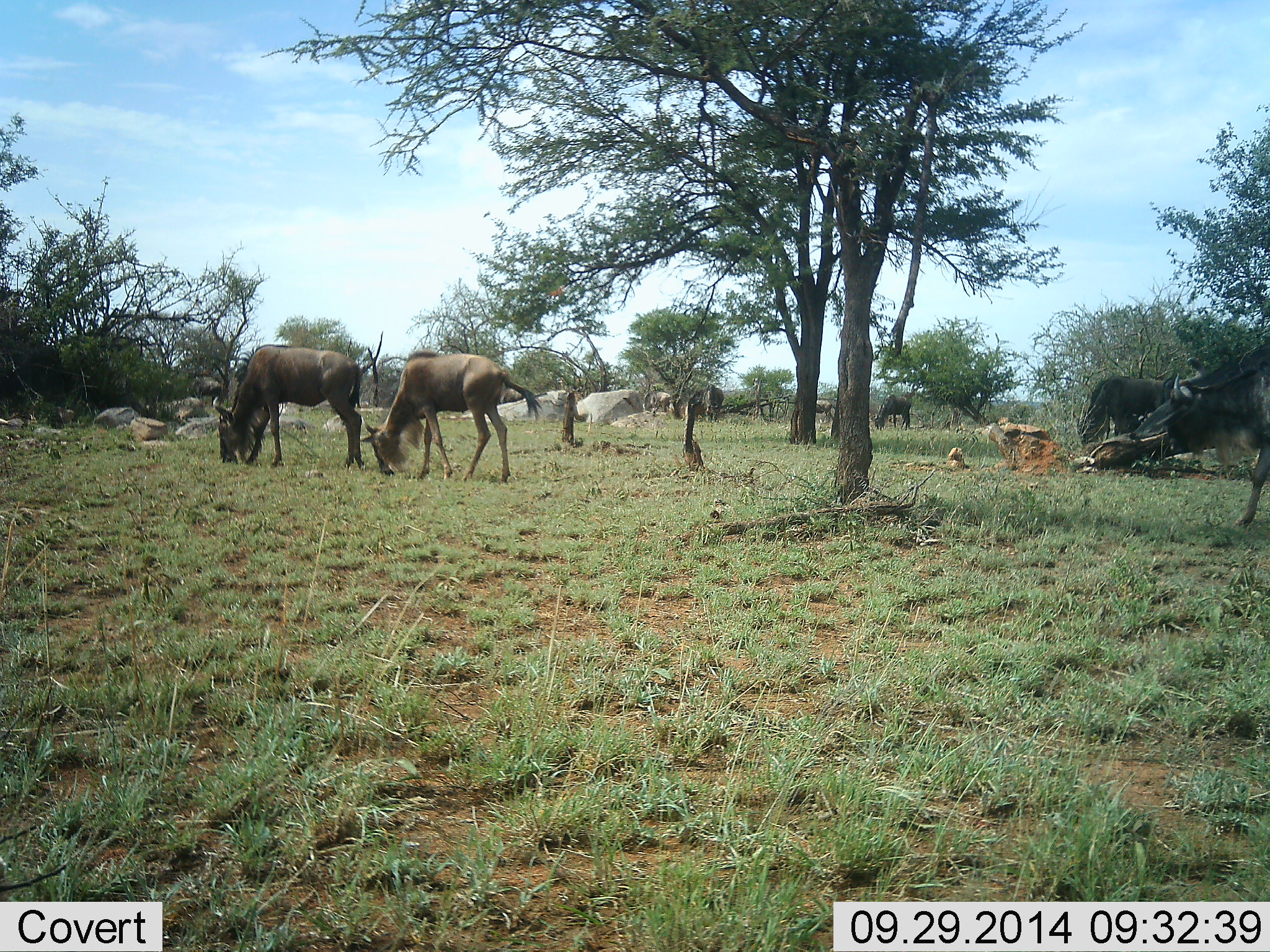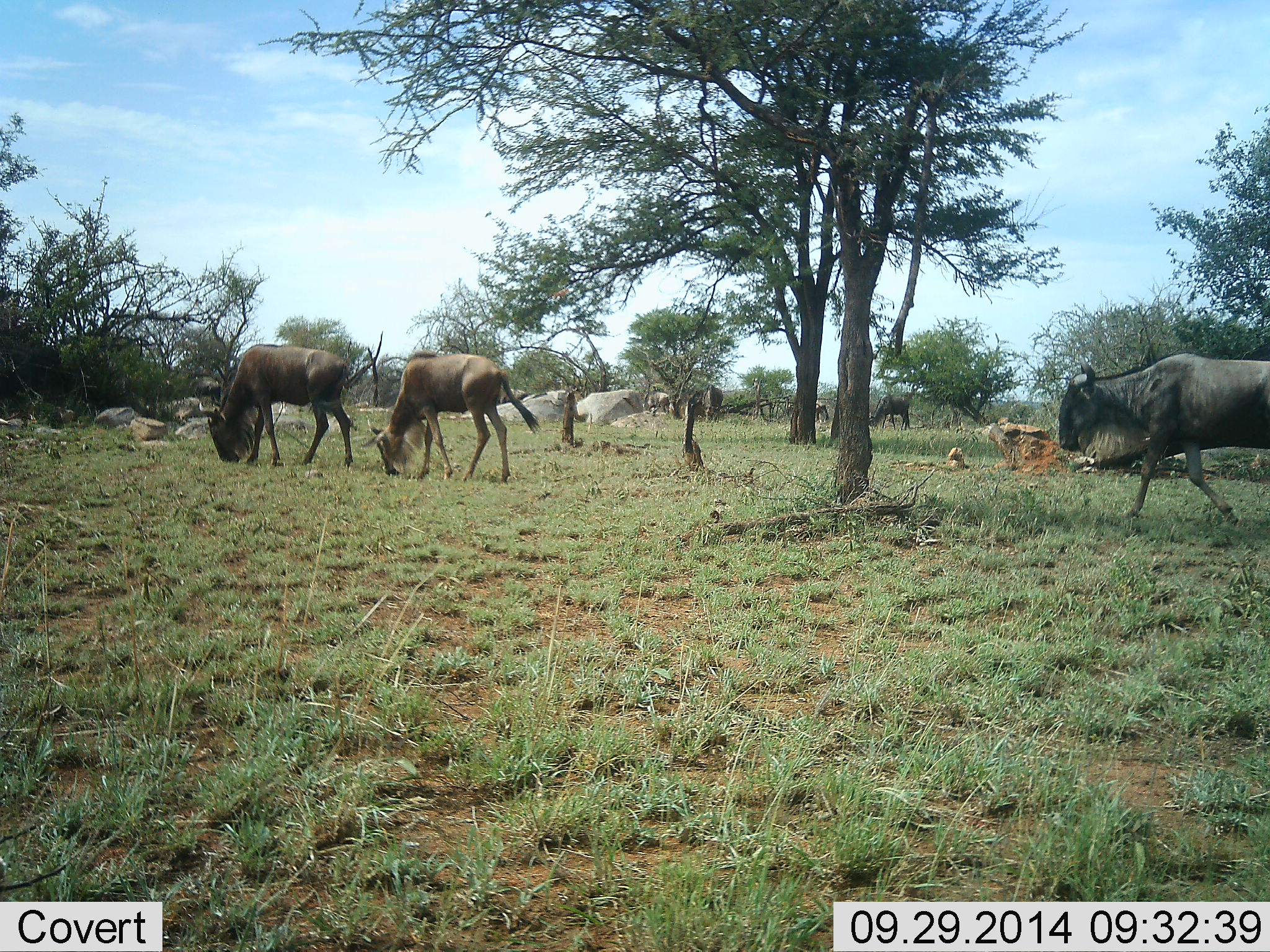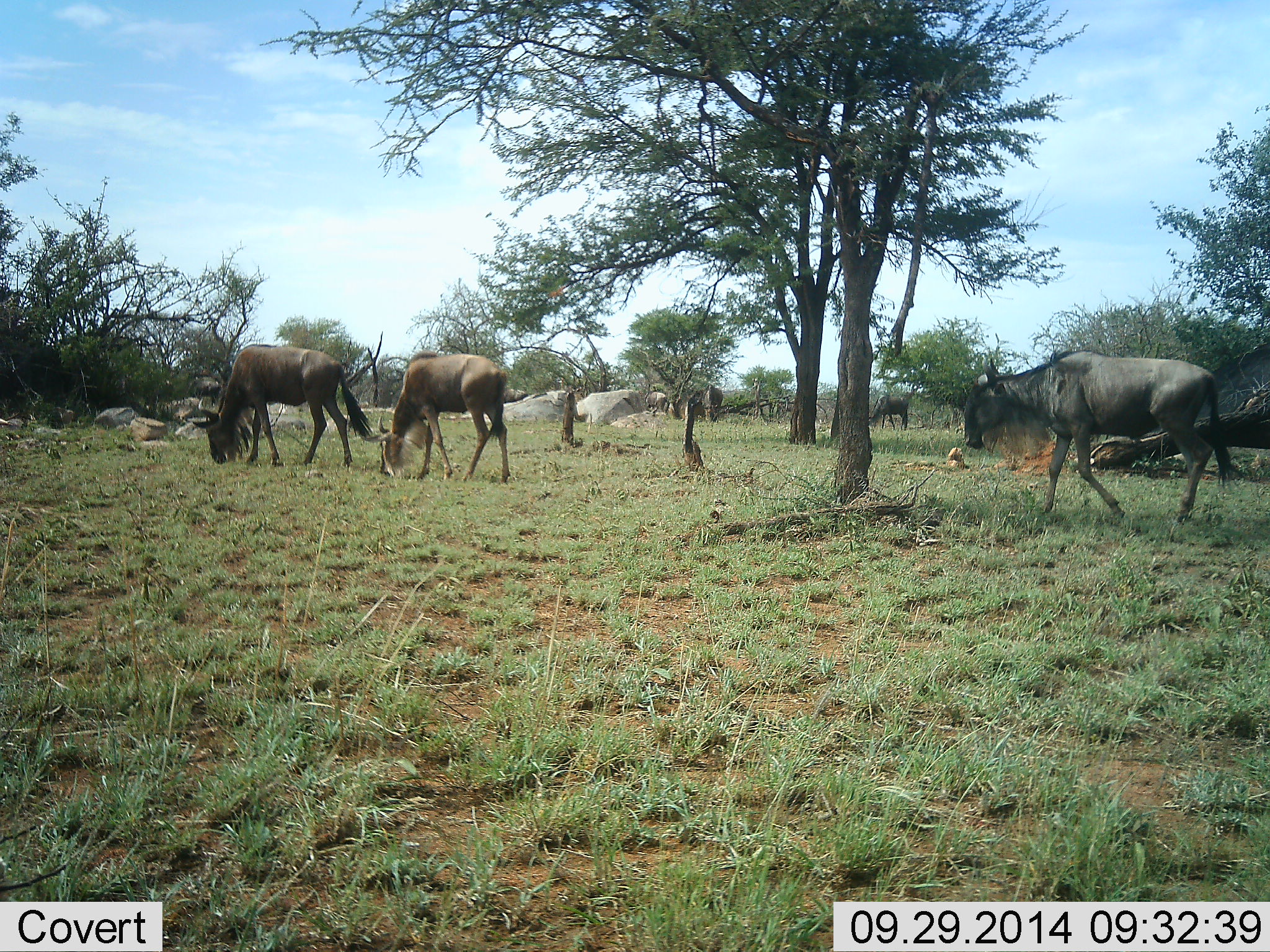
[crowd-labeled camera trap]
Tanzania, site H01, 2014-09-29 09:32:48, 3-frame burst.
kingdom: Animalia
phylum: Chordata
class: Mammalia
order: Artiodactyla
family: Bovidae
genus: Connochaetes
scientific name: Connochaetes taurinus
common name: blue wildebeest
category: wildebeest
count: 5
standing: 9%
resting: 0%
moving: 73%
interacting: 0%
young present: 9%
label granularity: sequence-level